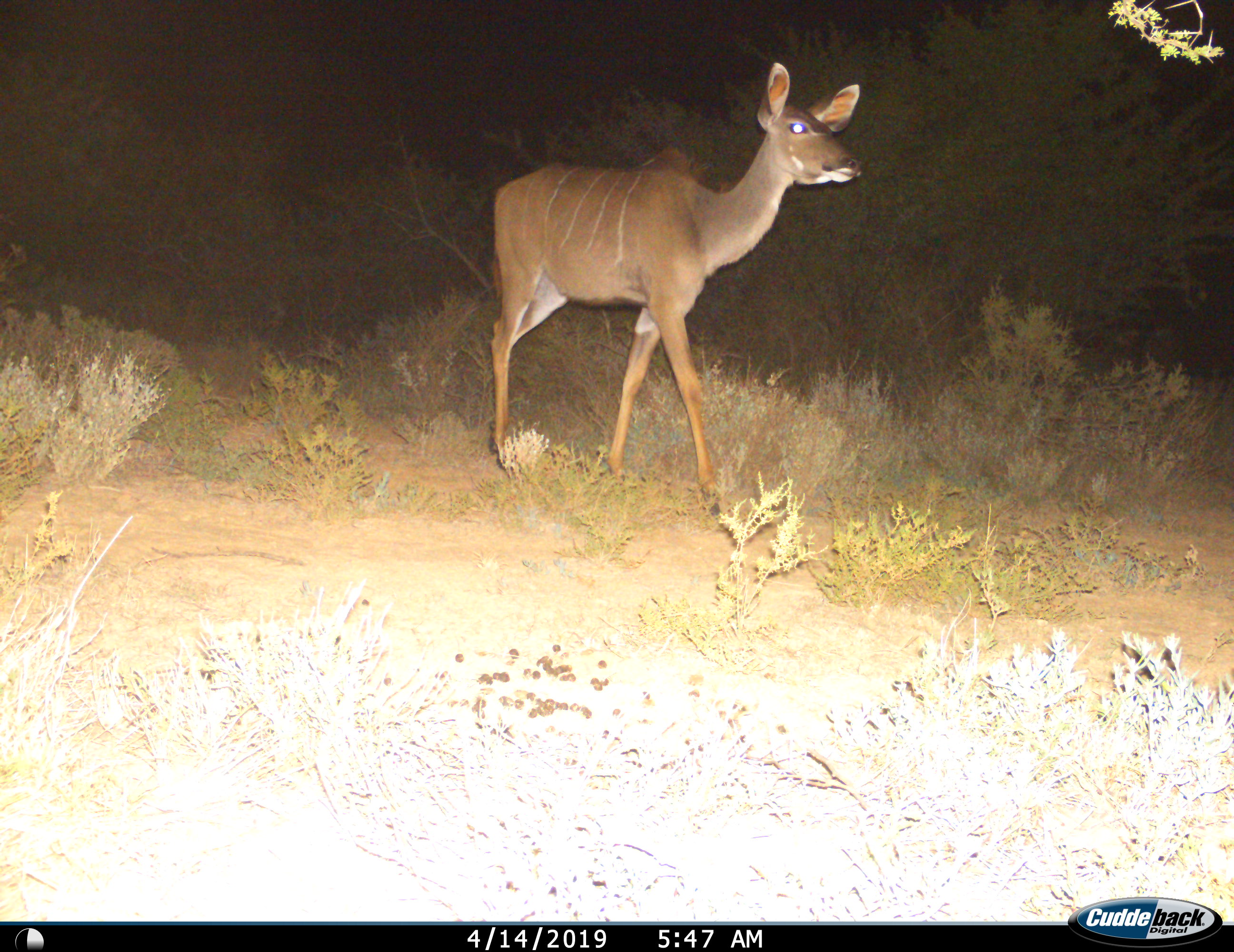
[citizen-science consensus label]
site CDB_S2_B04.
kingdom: Animalia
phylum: Chordata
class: Mammalia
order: Artiodactyla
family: Bovidae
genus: Tragelaphus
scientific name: Tragelaphus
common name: kudu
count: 1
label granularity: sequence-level